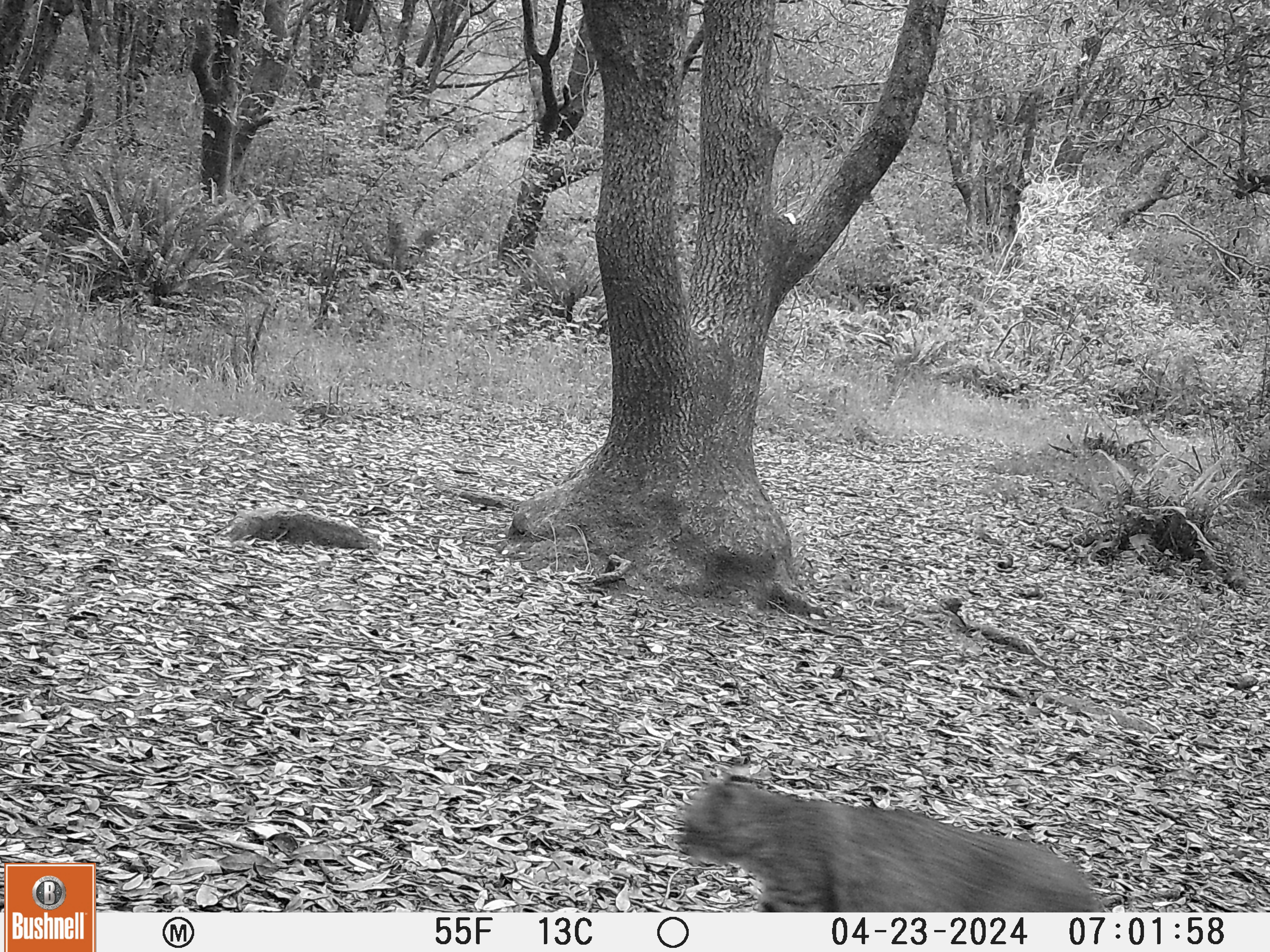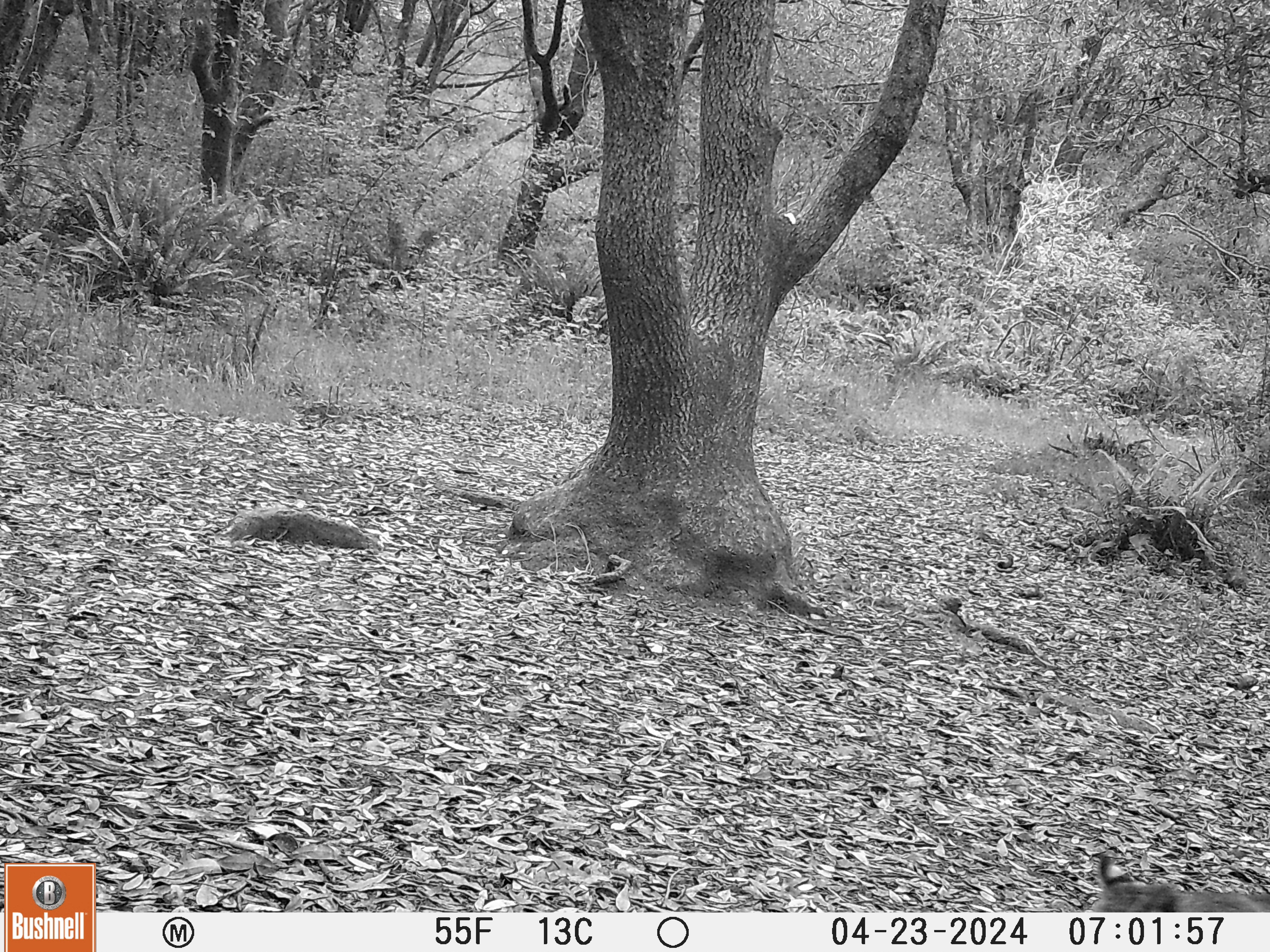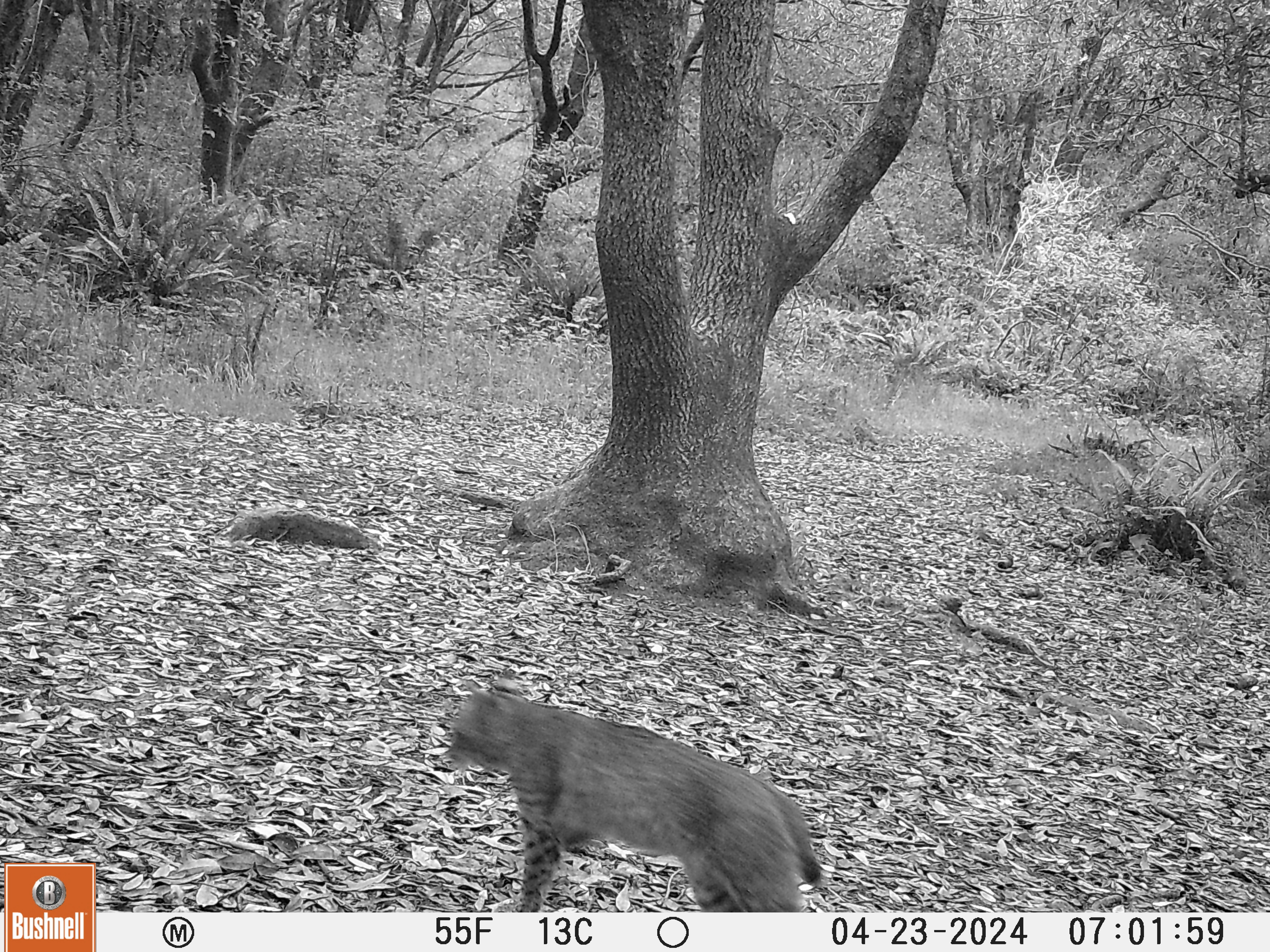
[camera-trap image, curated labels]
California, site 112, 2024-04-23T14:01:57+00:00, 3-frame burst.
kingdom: Animalia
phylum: Chordata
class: Mammalia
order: Carnivora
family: Felidae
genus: Lynx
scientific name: Lynx rufus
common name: bobcat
Bobcat (Lynx rufus).